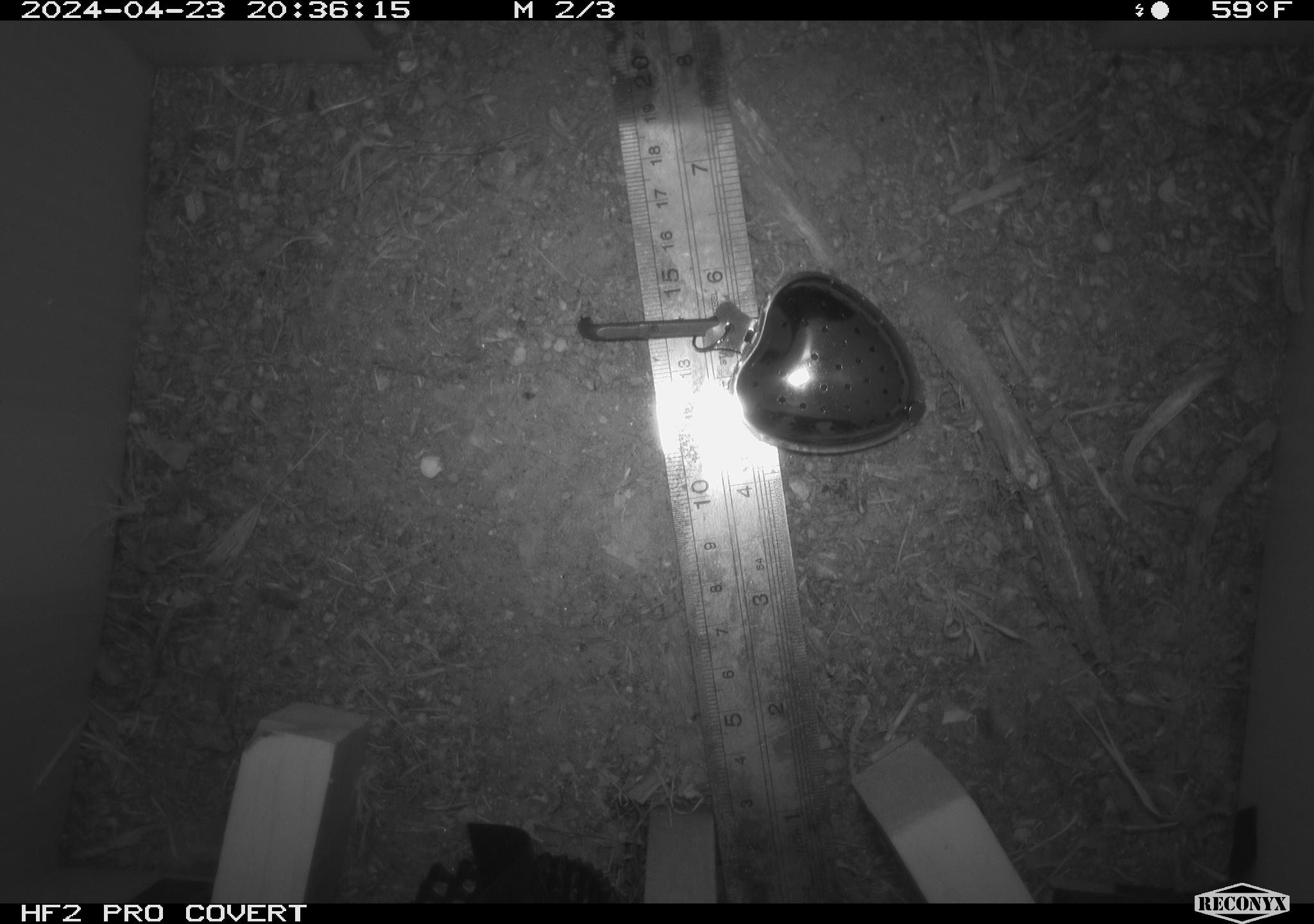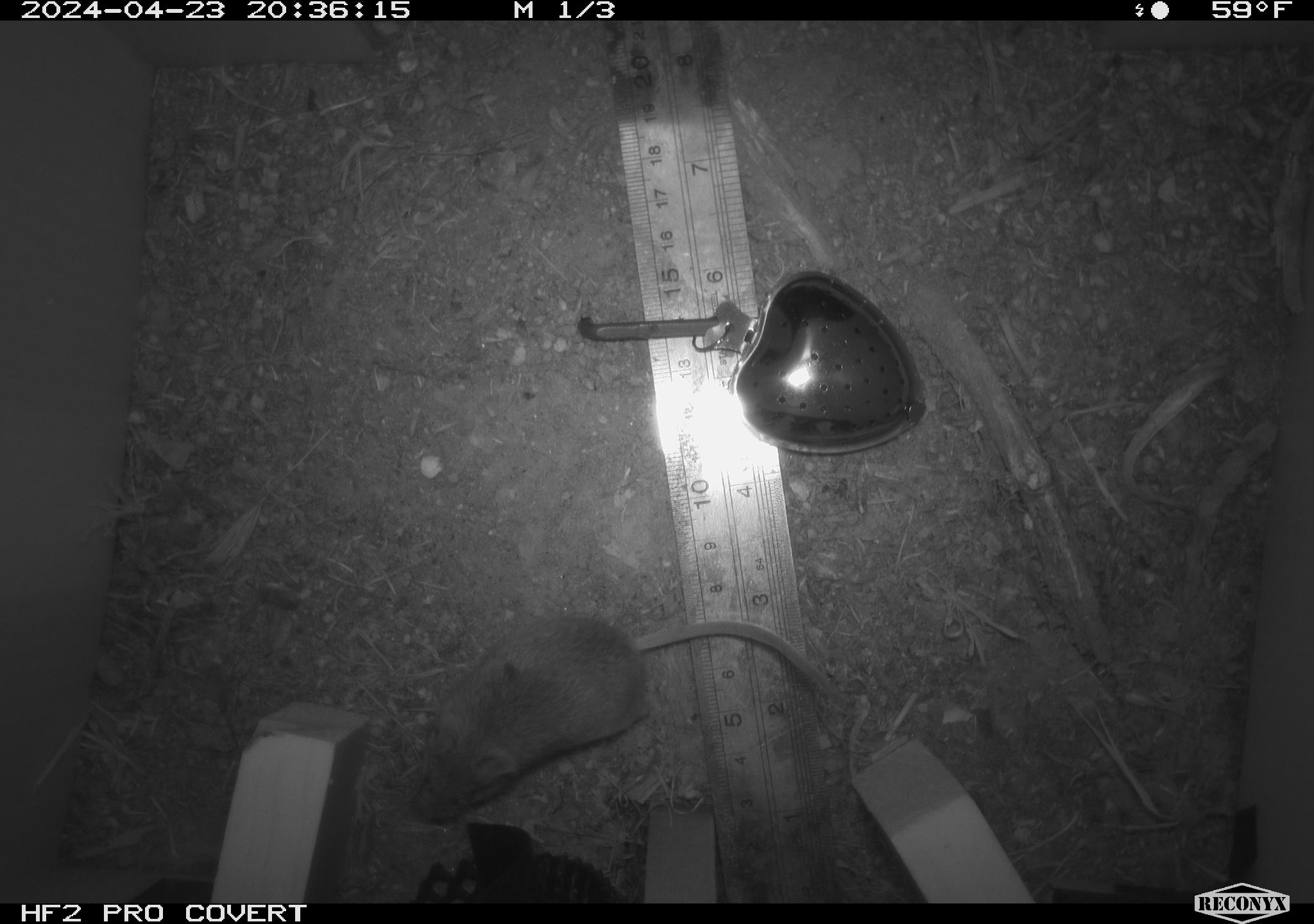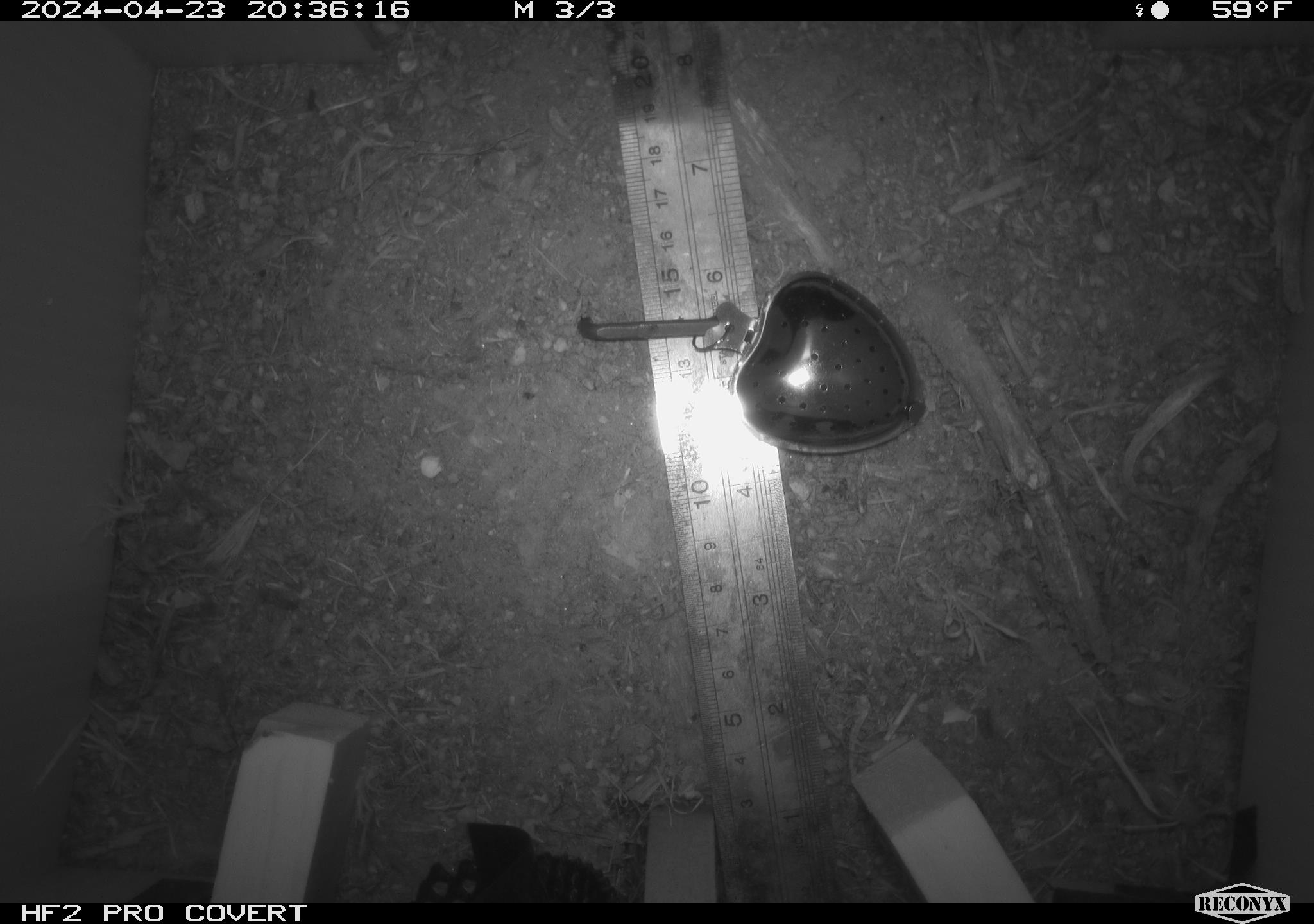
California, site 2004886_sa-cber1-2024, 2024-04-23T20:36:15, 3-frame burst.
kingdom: Animalia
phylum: Chordata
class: Mammalia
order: Rodentia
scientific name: Rodentia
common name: mouse species